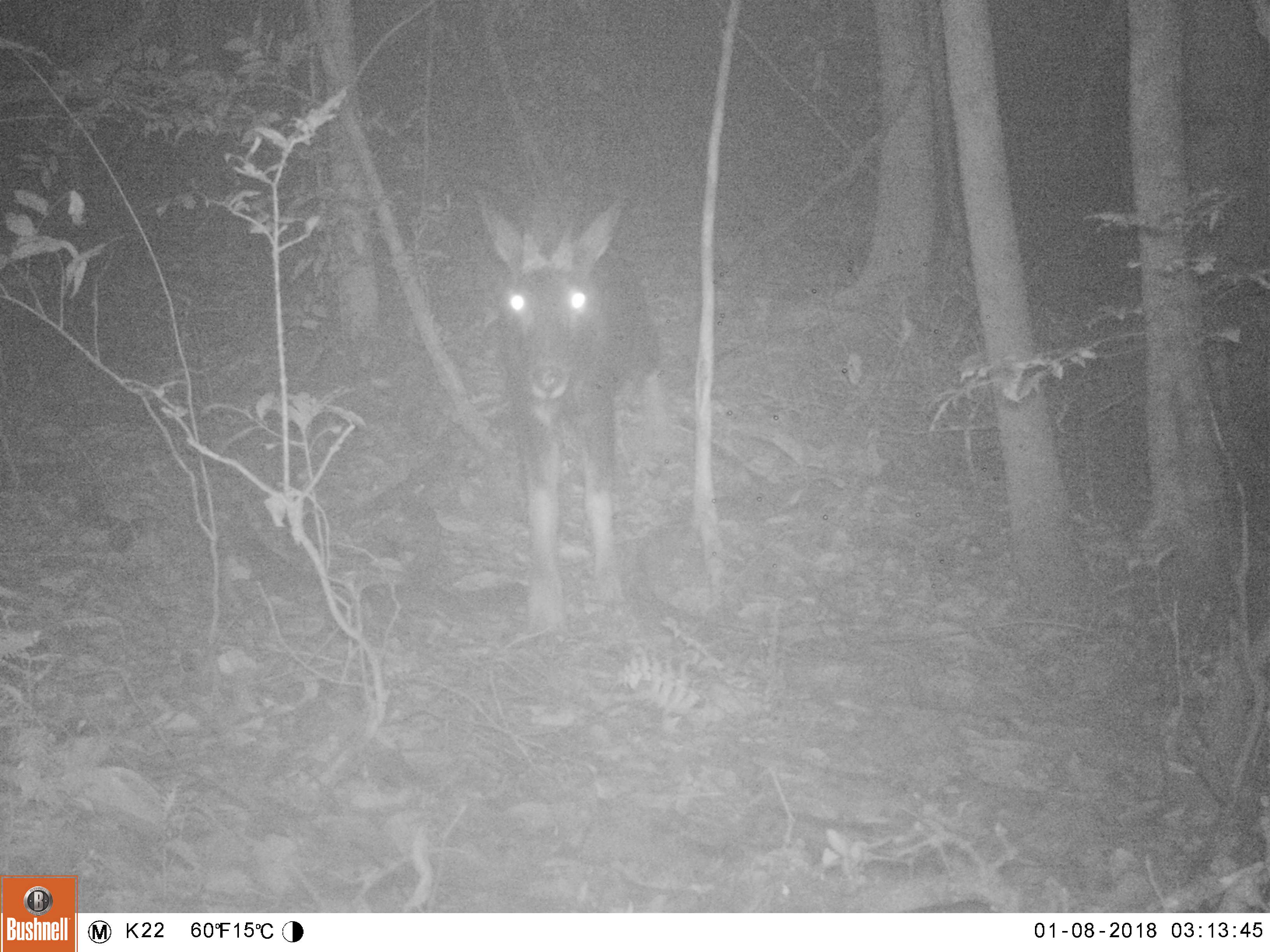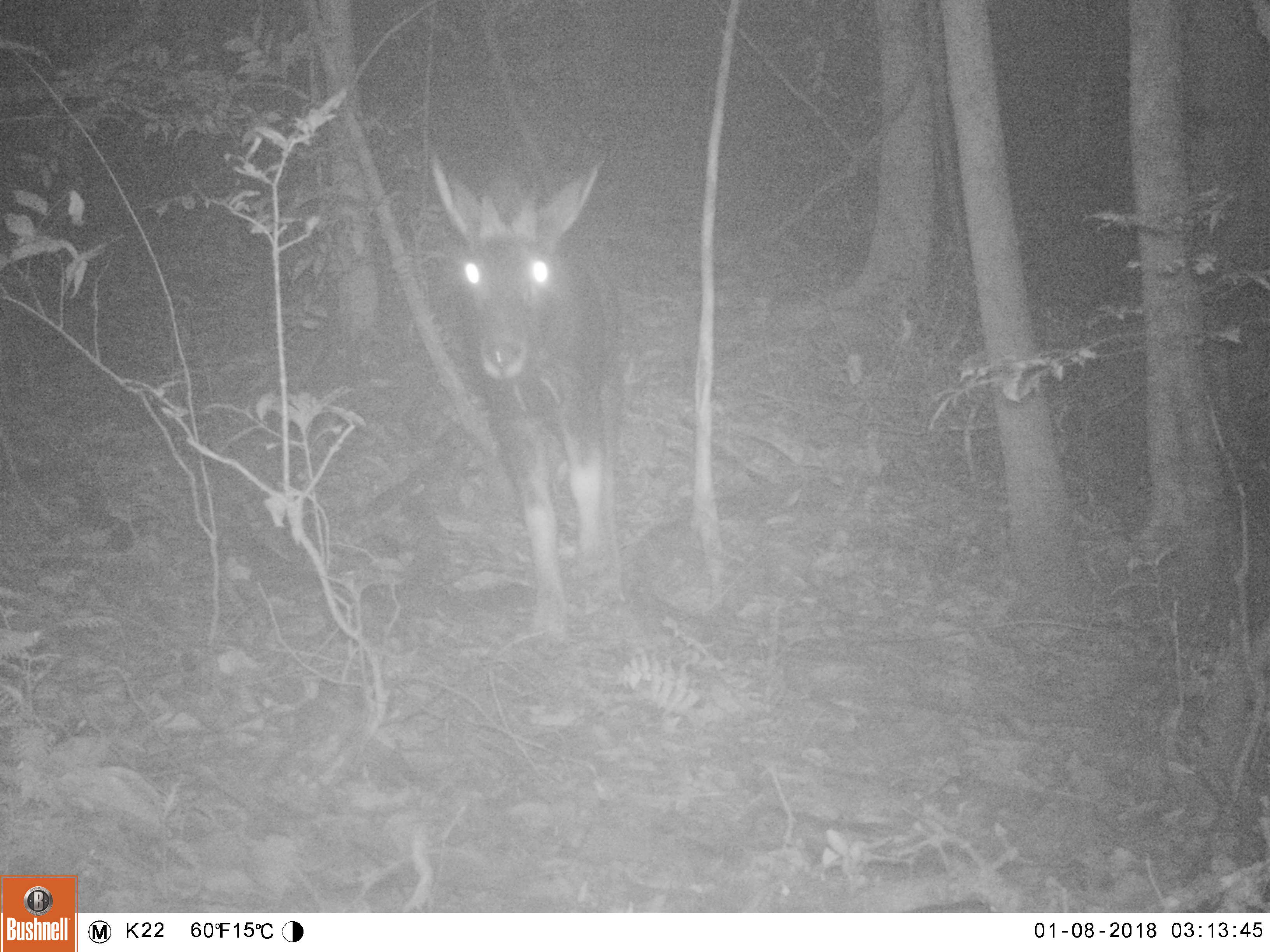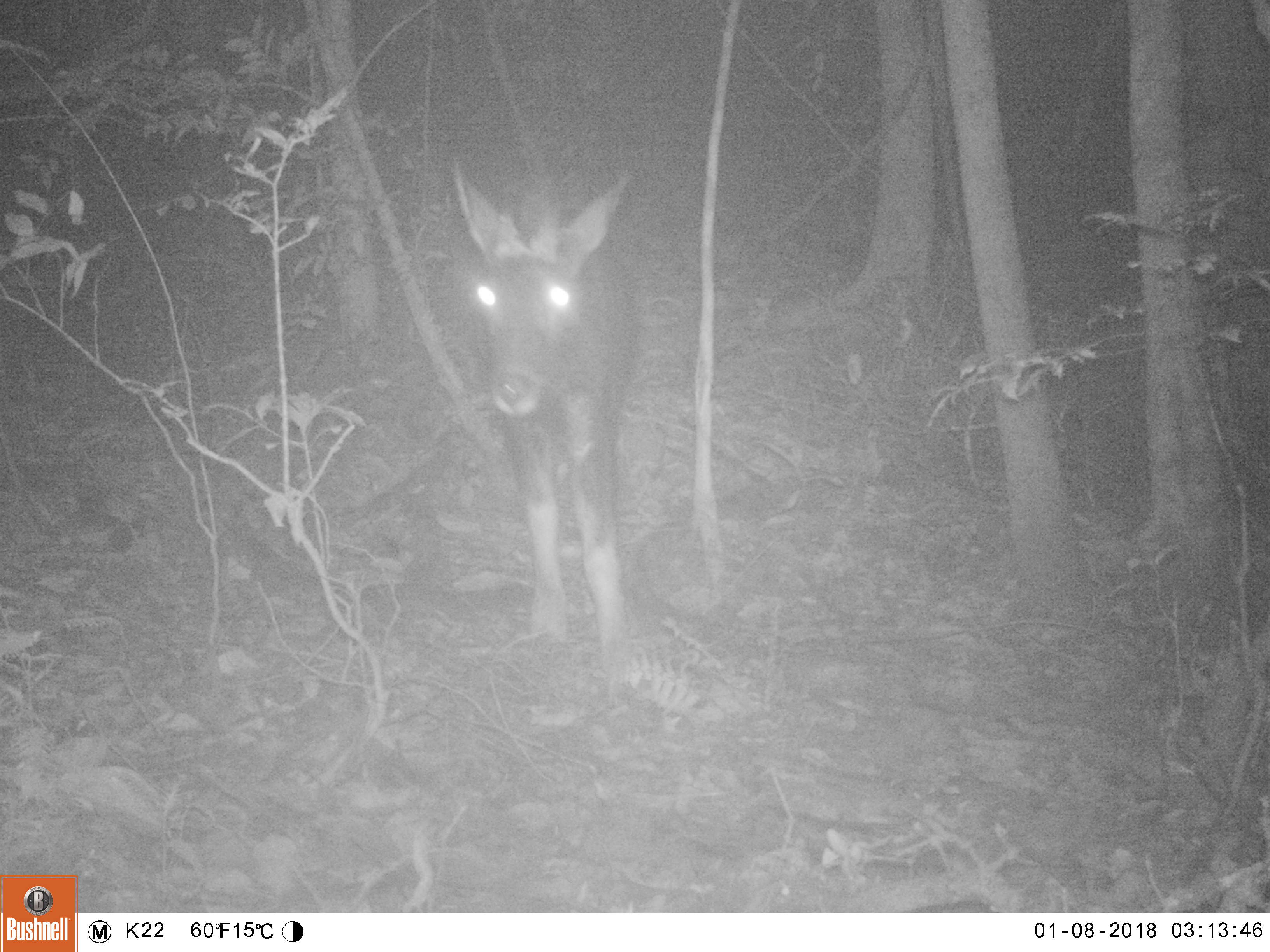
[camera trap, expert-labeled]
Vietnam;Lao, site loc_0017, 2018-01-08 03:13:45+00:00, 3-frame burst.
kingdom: Animalia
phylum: Chordata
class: Mammalia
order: Artiodactyla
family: Bovidae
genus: Capricornis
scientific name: Capricornis sumatraensis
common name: chinese serow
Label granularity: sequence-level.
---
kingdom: Animalia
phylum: Arthropoda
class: Insecta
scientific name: Insecta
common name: insect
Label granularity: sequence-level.